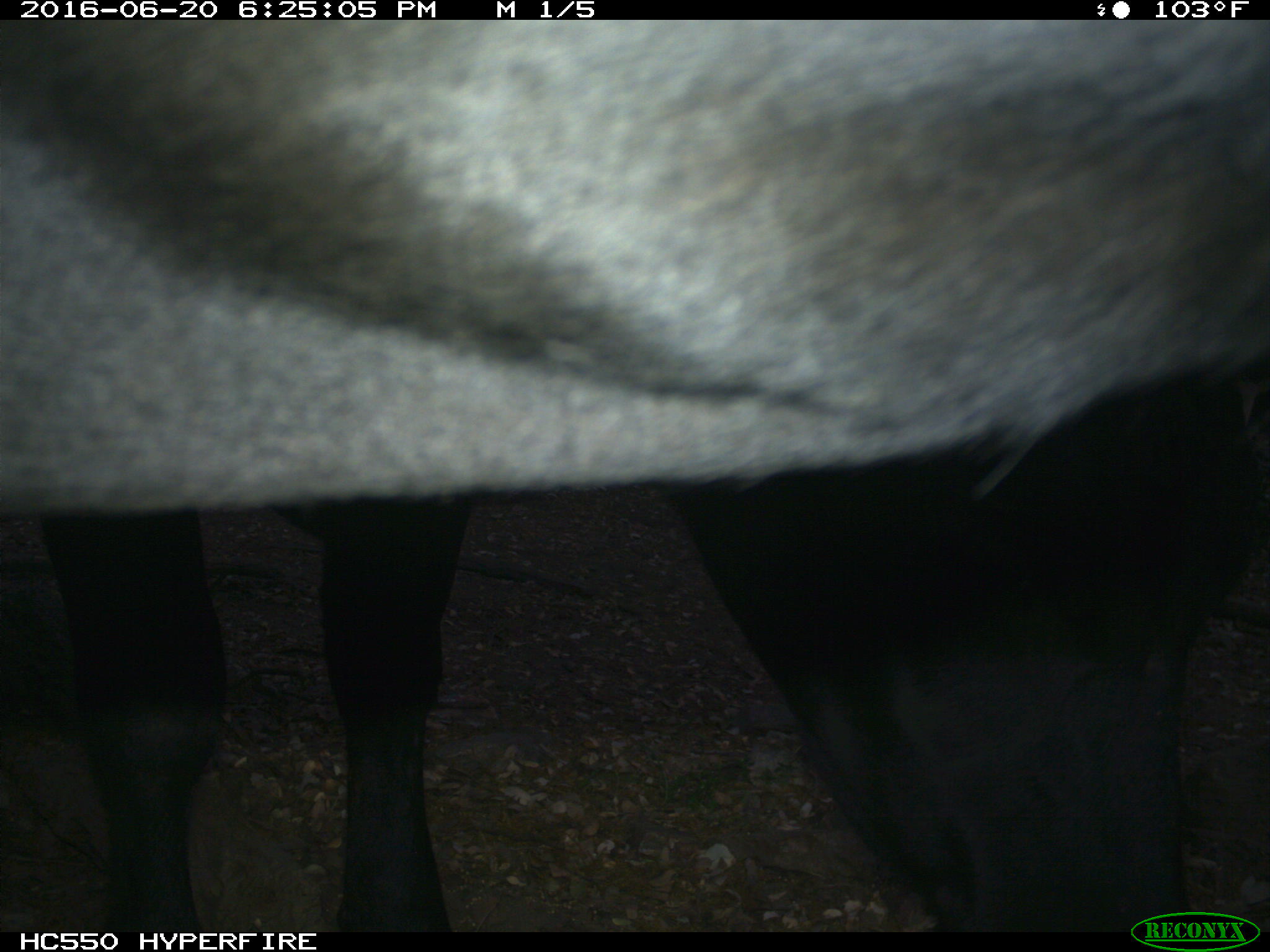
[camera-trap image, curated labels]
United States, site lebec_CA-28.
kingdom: Animalia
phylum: Chordata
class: Mammalia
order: Artiodactyla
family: Bovidae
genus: Bos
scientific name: Bos taurus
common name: domestic cow